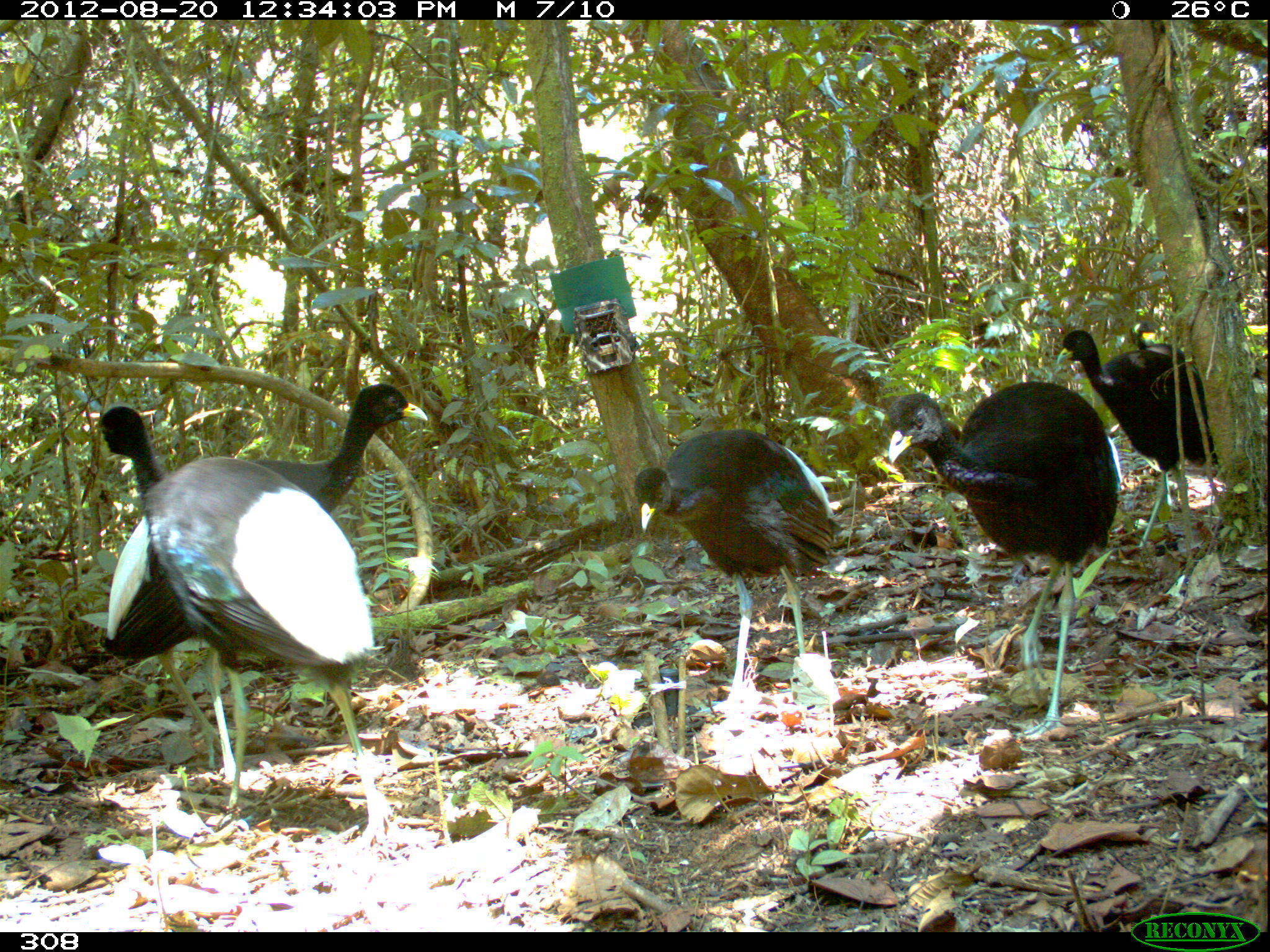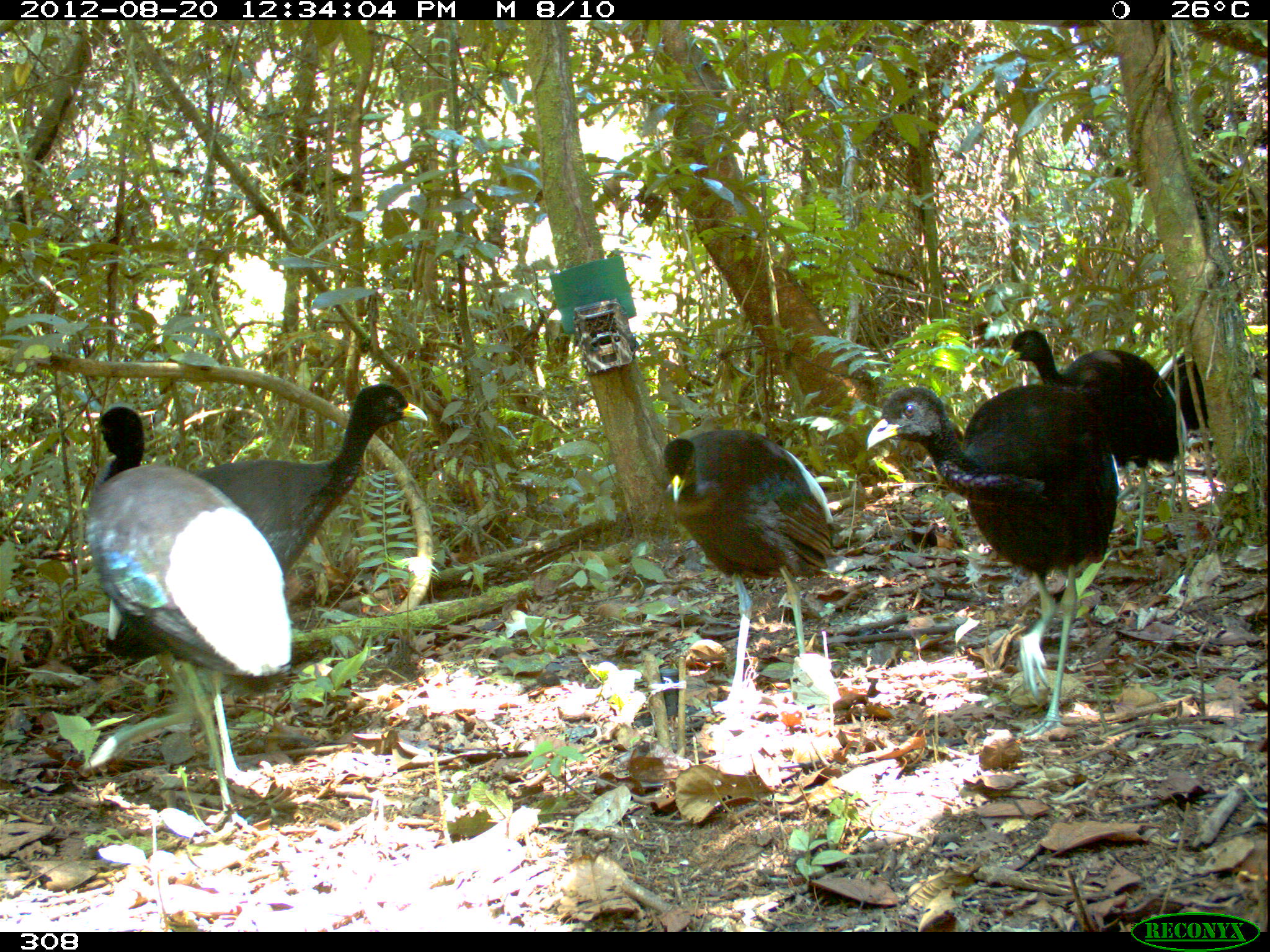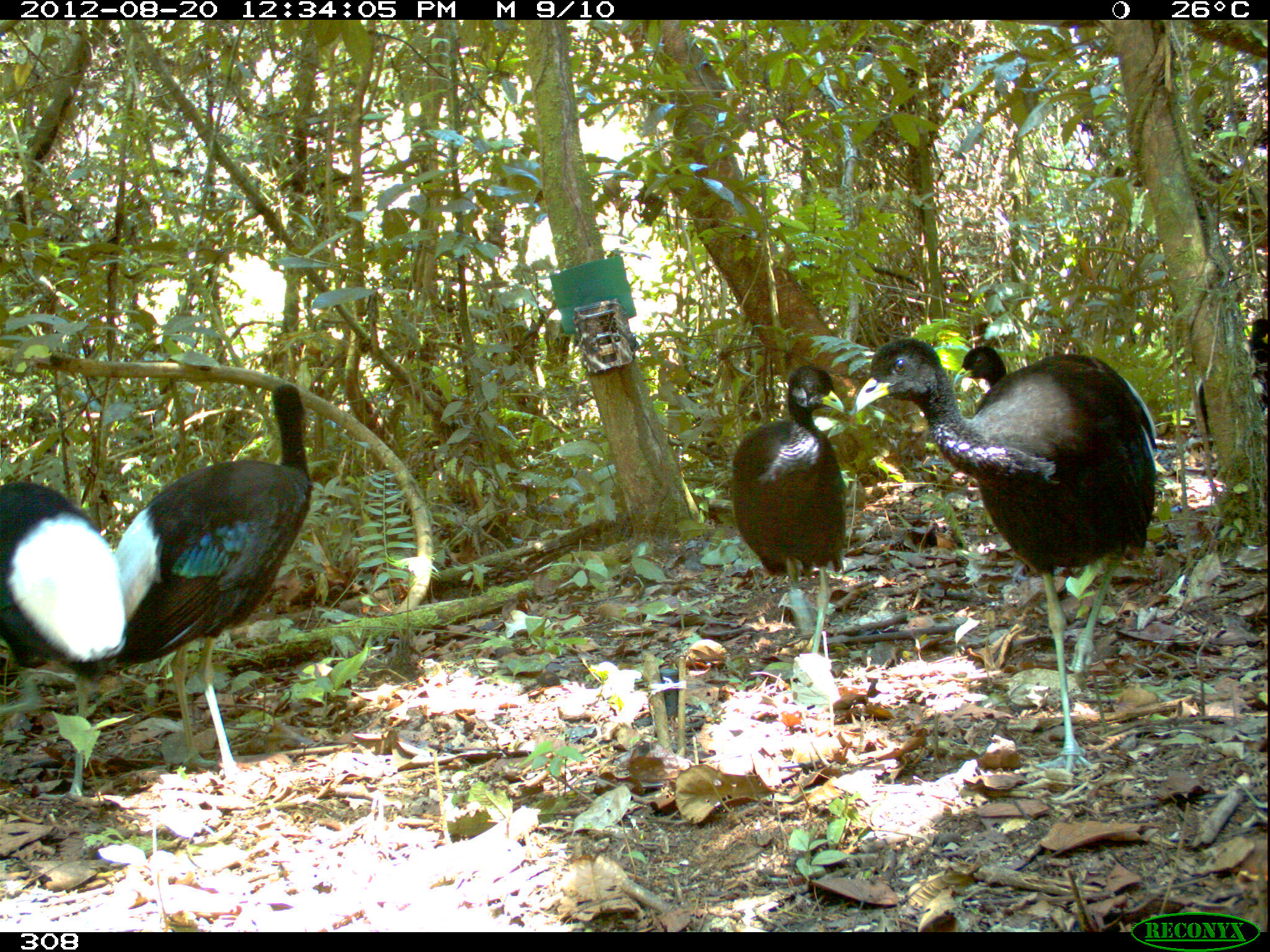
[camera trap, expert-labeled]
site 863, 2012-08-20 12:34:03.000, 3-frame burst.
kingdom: Animalia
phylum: Chordata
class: Aves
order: Gruiformes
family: Psophiidae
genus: Psophia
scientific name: Psophia leucoptera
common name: pale-winged trumpeter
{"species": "Psophia leucoptera (pale-winged trumpeter)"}